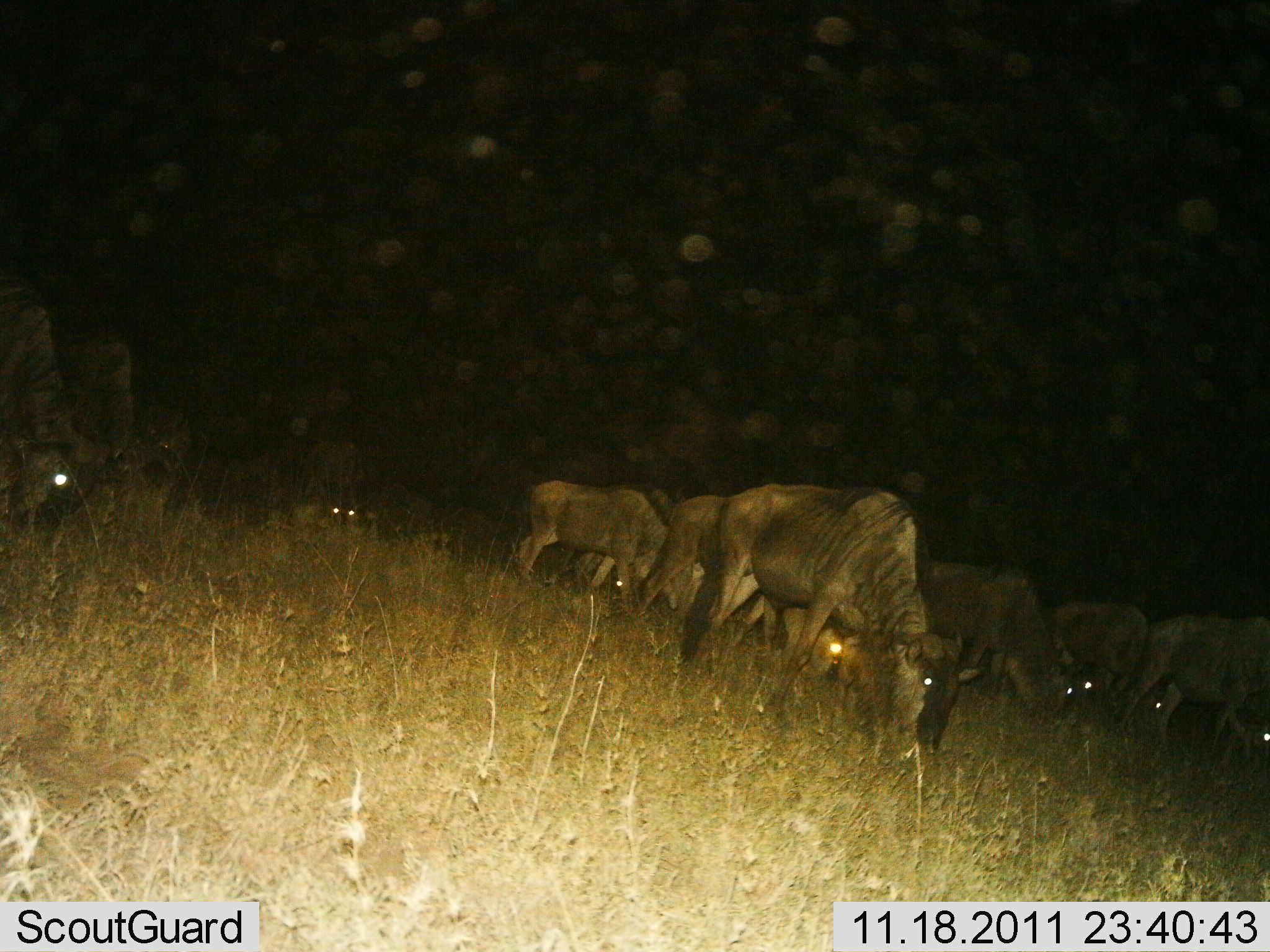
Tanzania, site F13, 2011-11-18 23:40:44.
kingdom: Animalia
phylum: Chordata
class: Mammalia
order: Artiodactyla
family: Bovidae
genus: Connochaetes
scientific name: Connochaetes taurinus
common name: blue wildebeest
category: wildebeest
Wildebeest (blue wildebeest) (Connochaetes taurinus), count 11-50. Behavior (volunteer vote fractions): standing 70%, resting 0%, moving 10%, interacting 0%. Young present (vote fraction): 10%. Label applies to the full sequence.